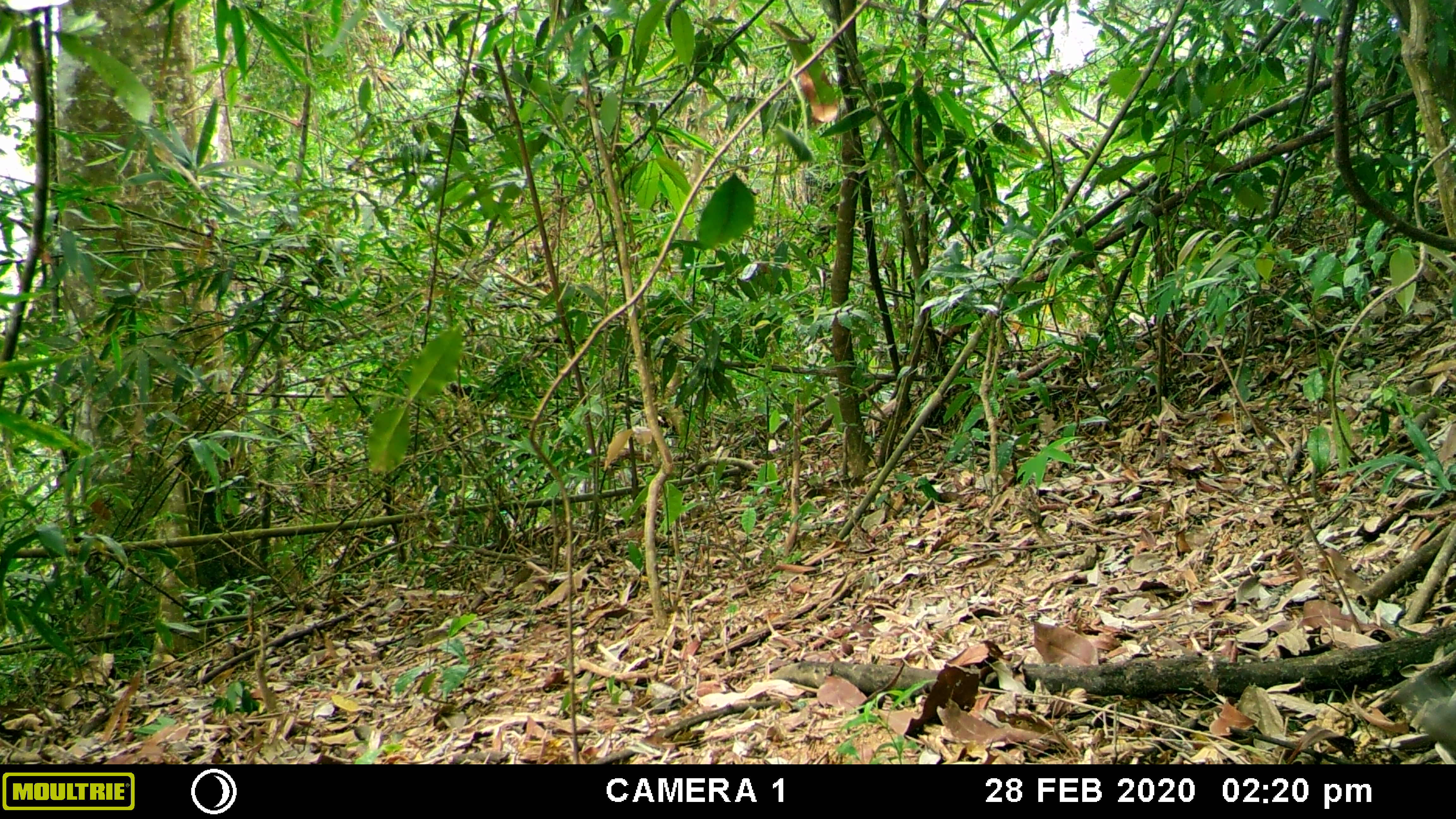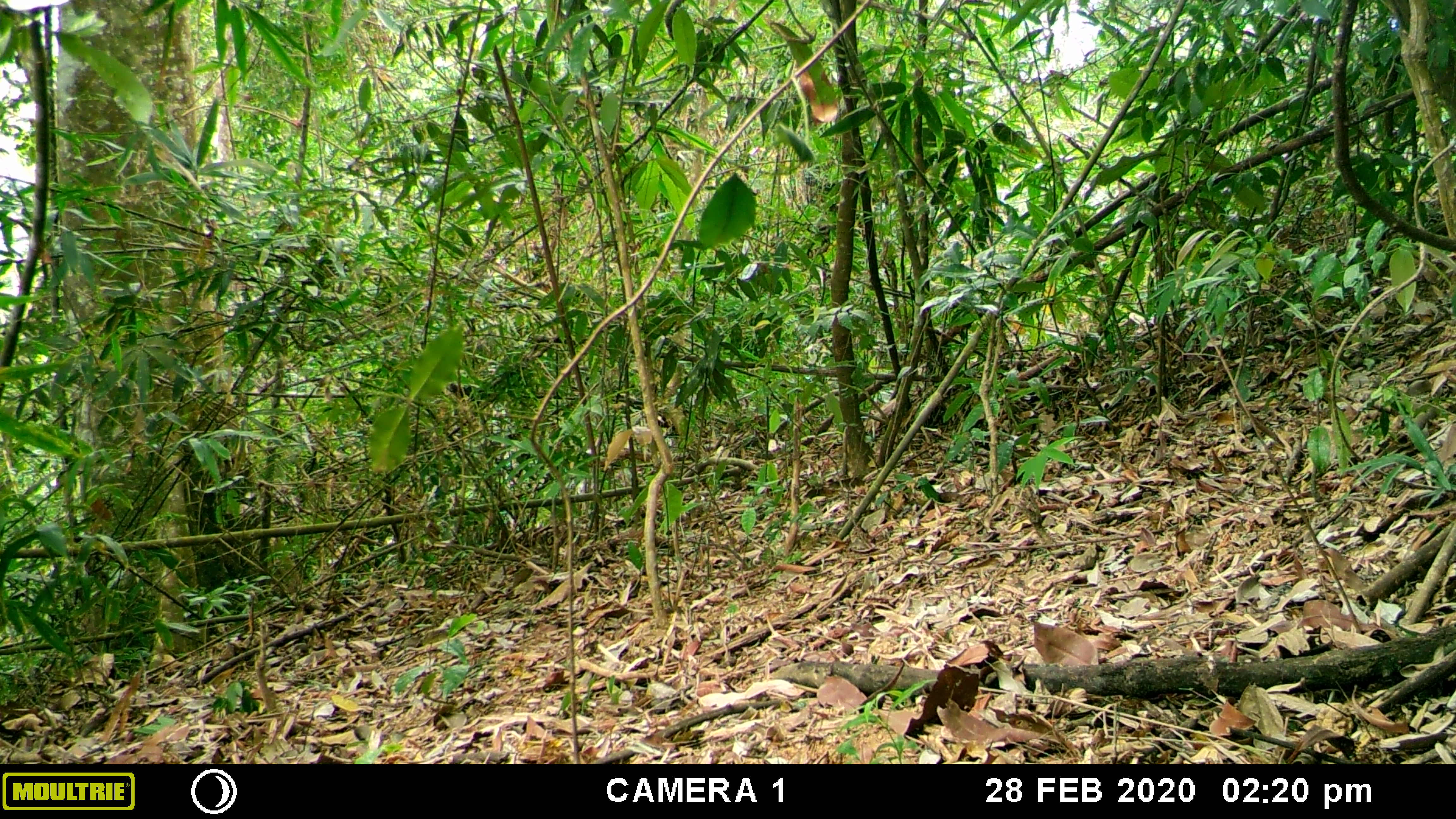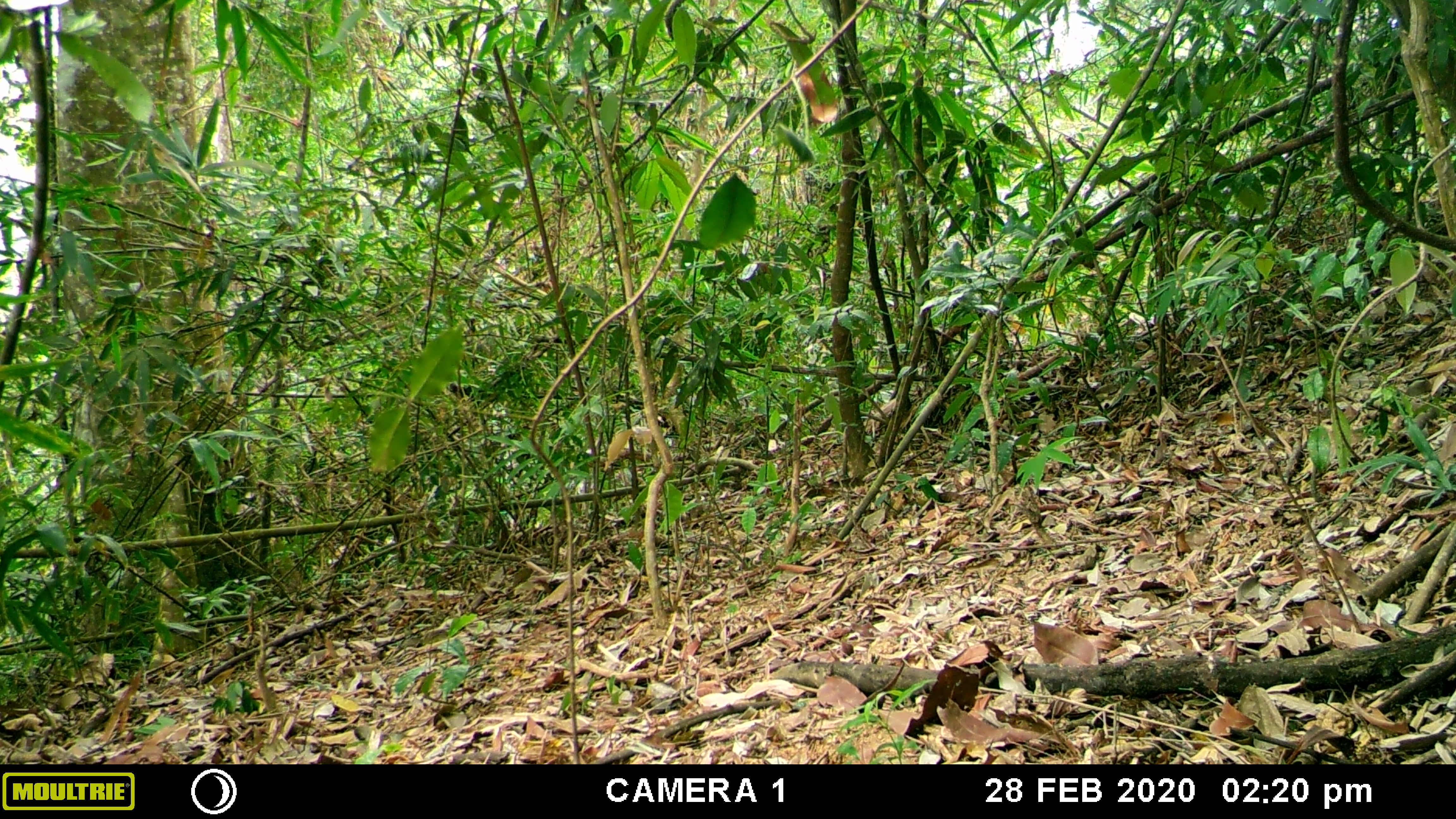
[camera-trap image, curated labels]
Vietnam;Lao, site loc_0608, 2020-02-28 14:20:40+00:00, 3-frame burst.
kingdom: Animalia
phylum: Chordata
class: Aves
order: Galliformes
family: Phasianidae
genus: Polyplectron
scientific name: Polyplectron bicalcaratum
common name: gray peacock-pheasant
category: grey peacock pheasant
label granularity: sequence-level